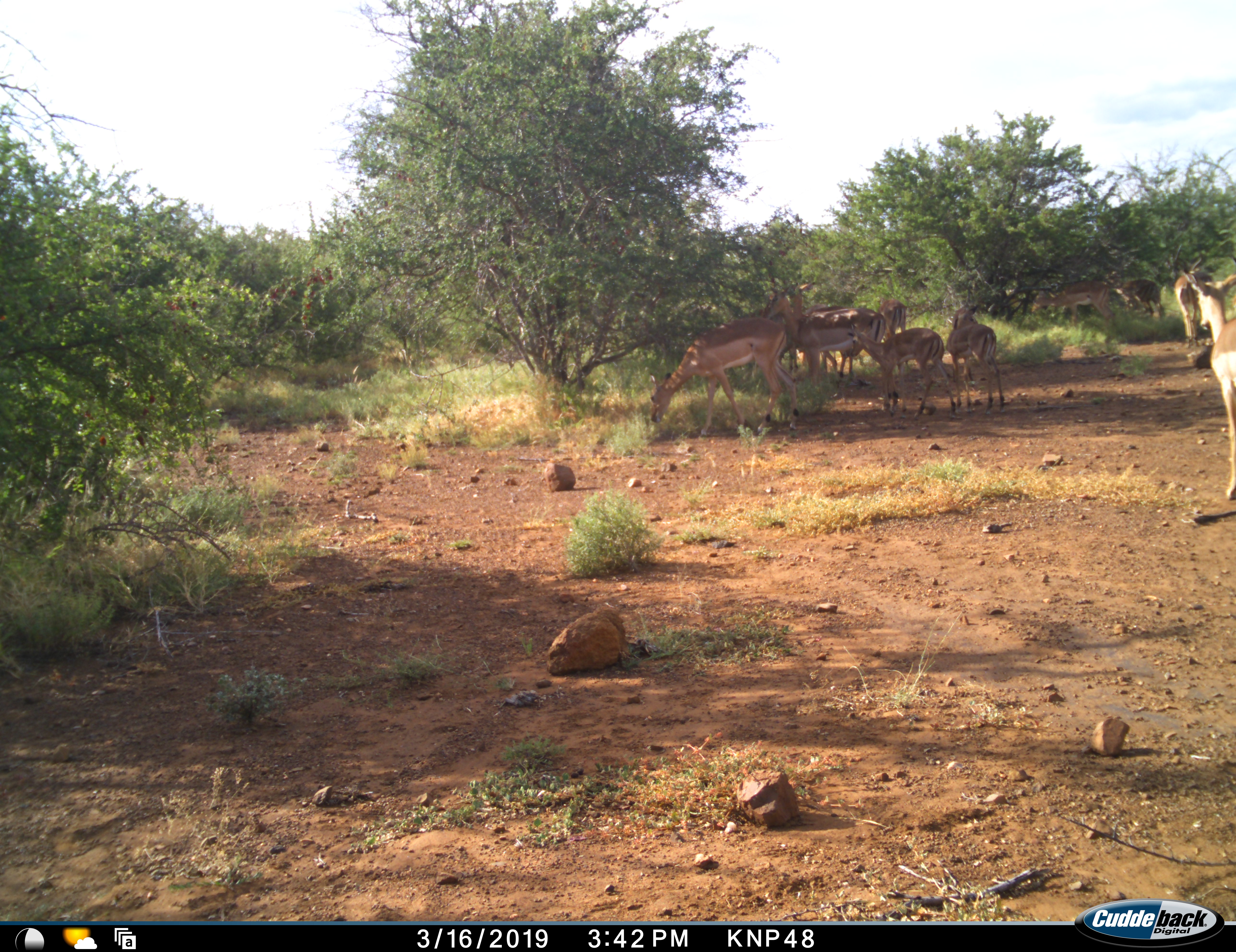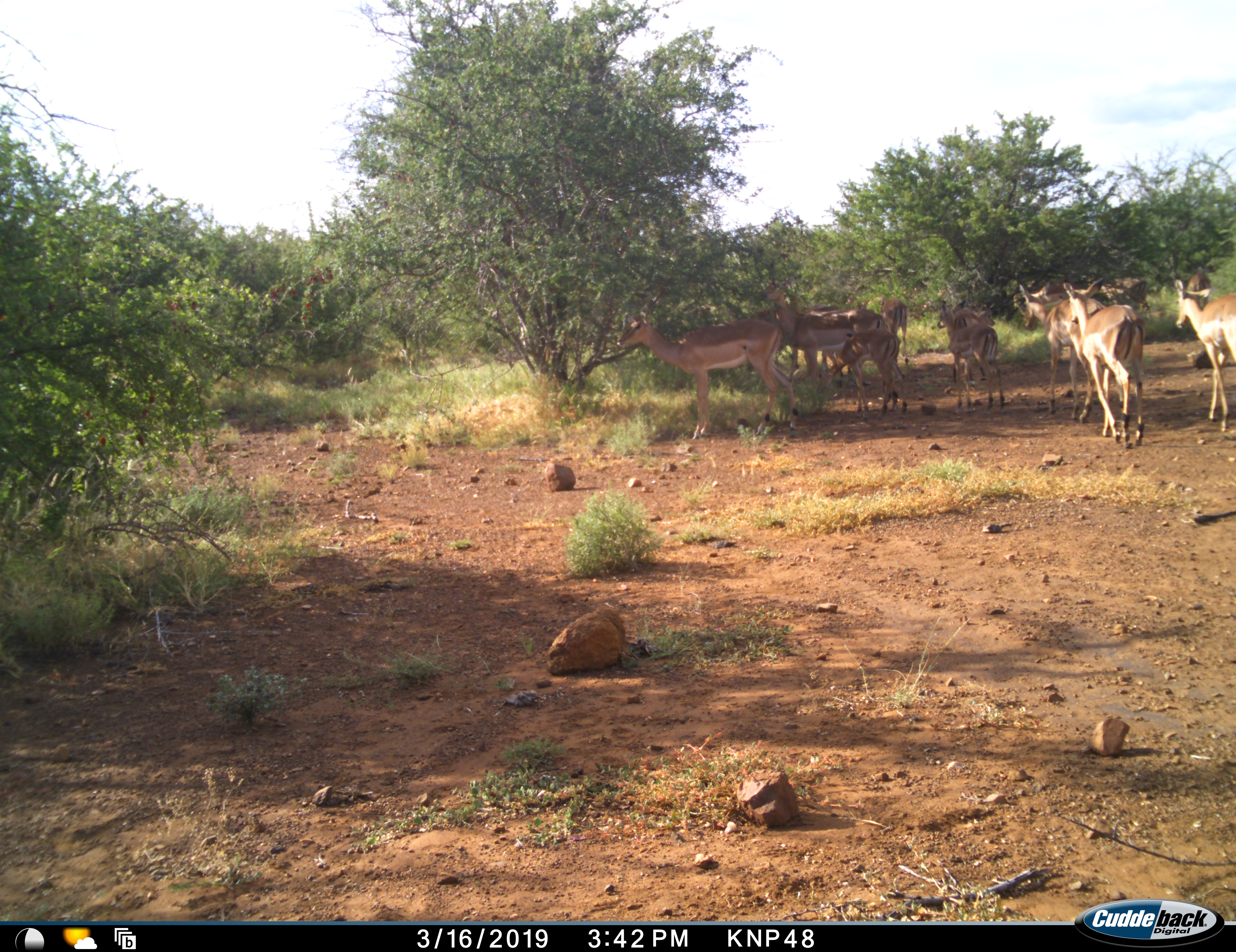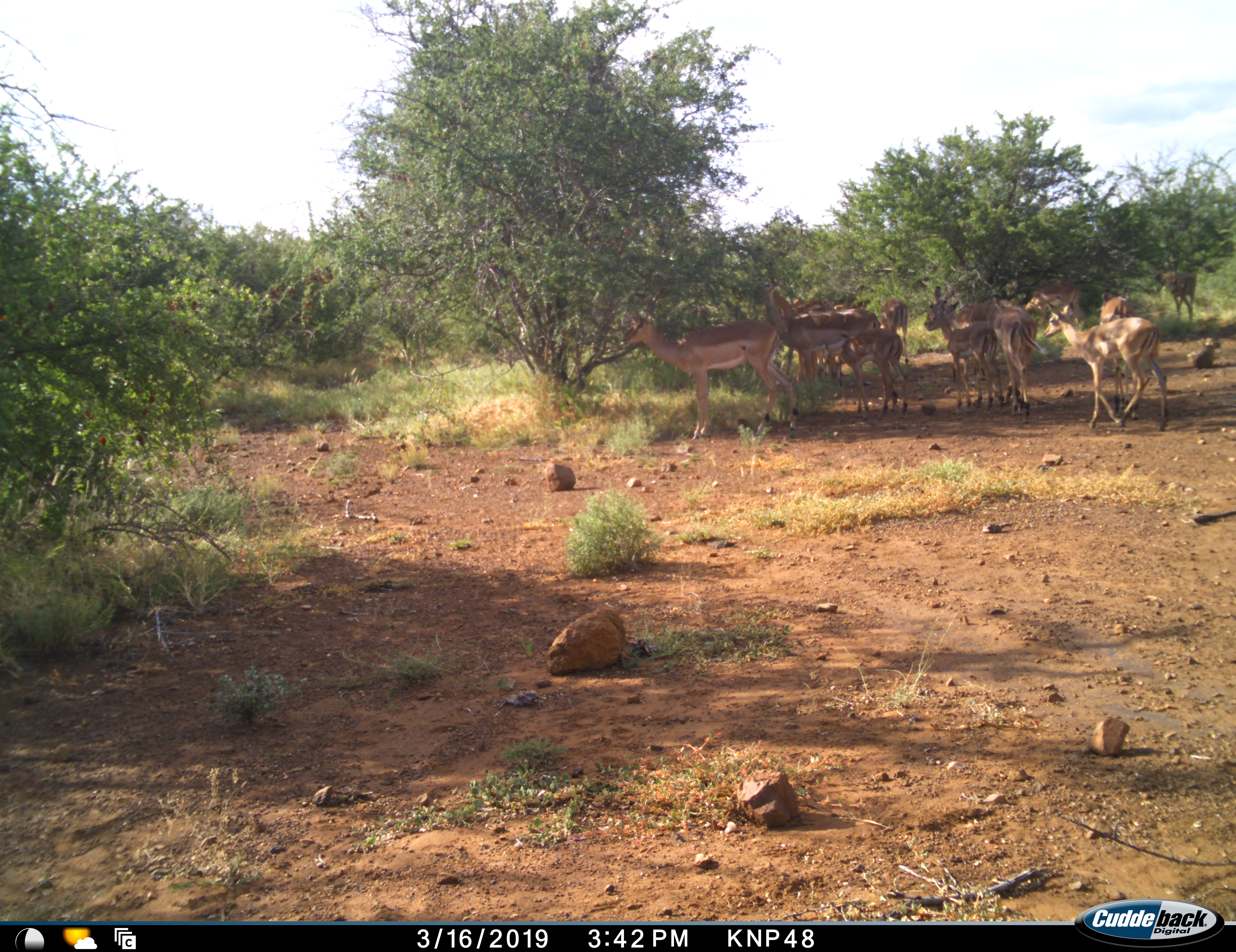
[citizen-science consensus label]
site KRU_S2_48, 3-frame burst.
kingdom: Animalia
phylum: Chordata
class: Mammalia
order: Artiodactyla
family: Bovidae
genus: Aepyceros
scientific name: Aepyceros melampus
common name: impala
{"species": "impala (Aepyceros melampus)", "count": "11-50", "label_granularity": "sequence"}